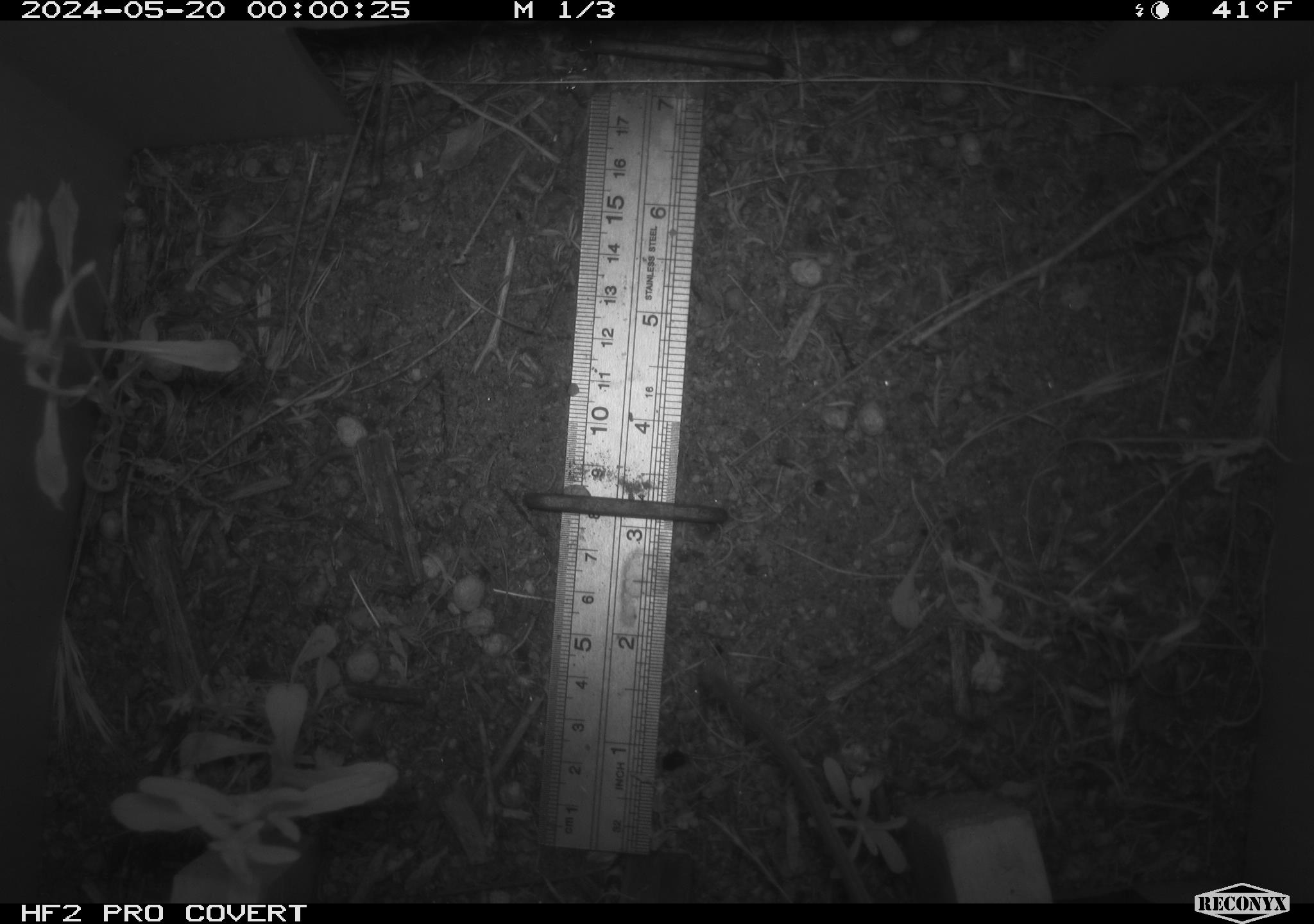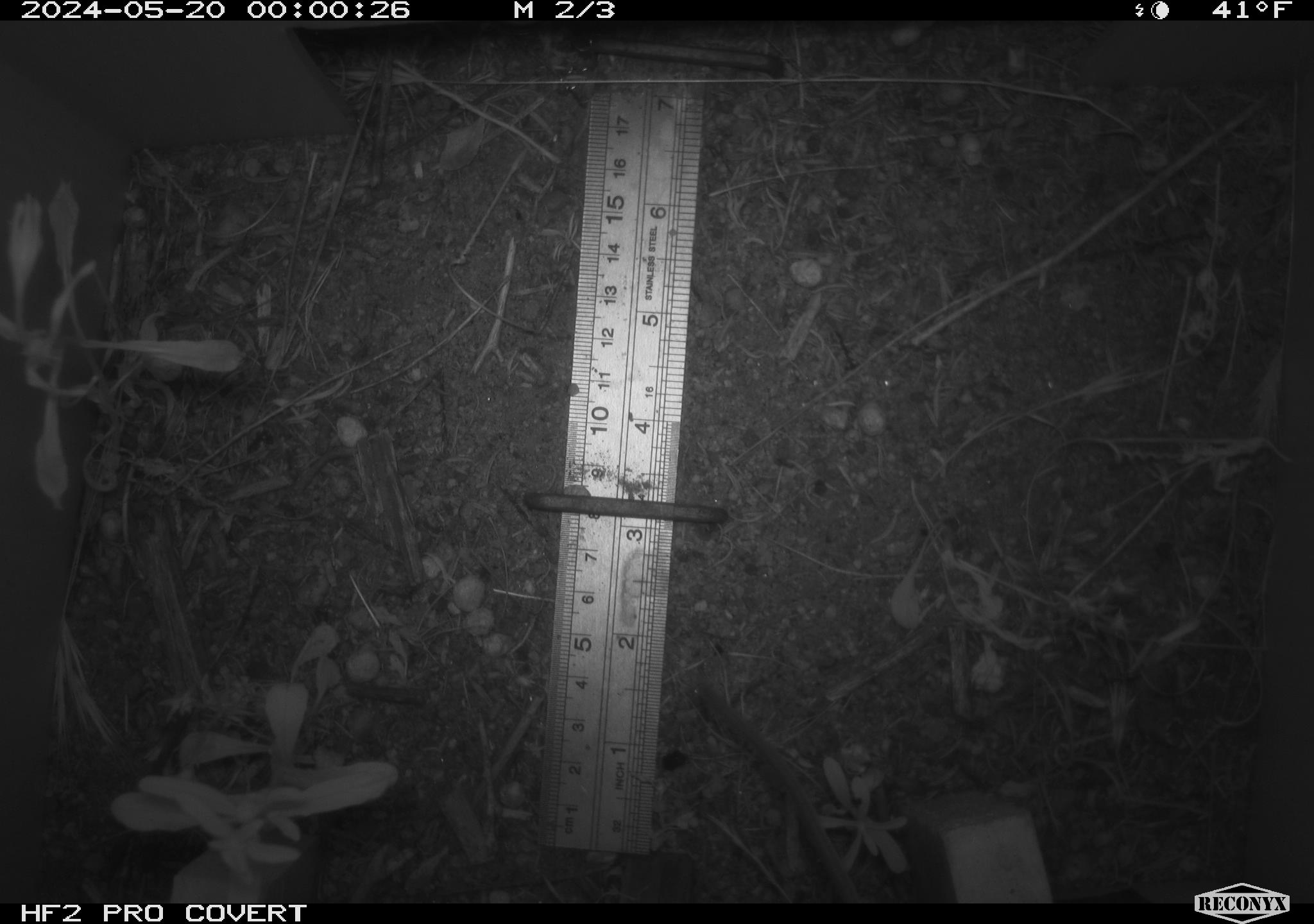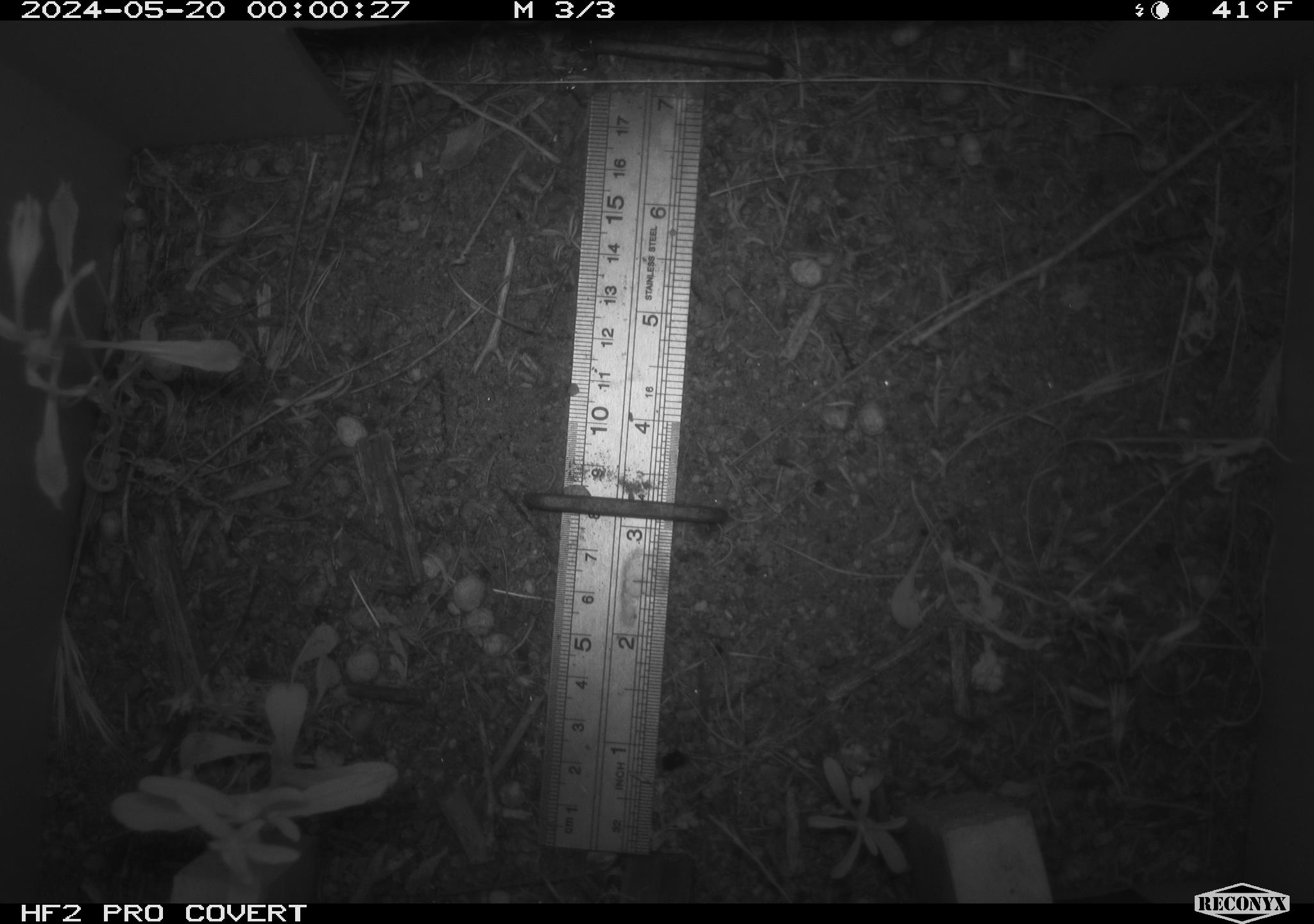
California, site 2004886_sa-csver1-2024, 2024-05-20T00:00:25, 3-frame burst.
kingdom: Animalia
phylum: Chordata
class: Mammalia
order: Rodentia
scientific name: Rodentia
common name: rodent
Rodent (Rodentia).